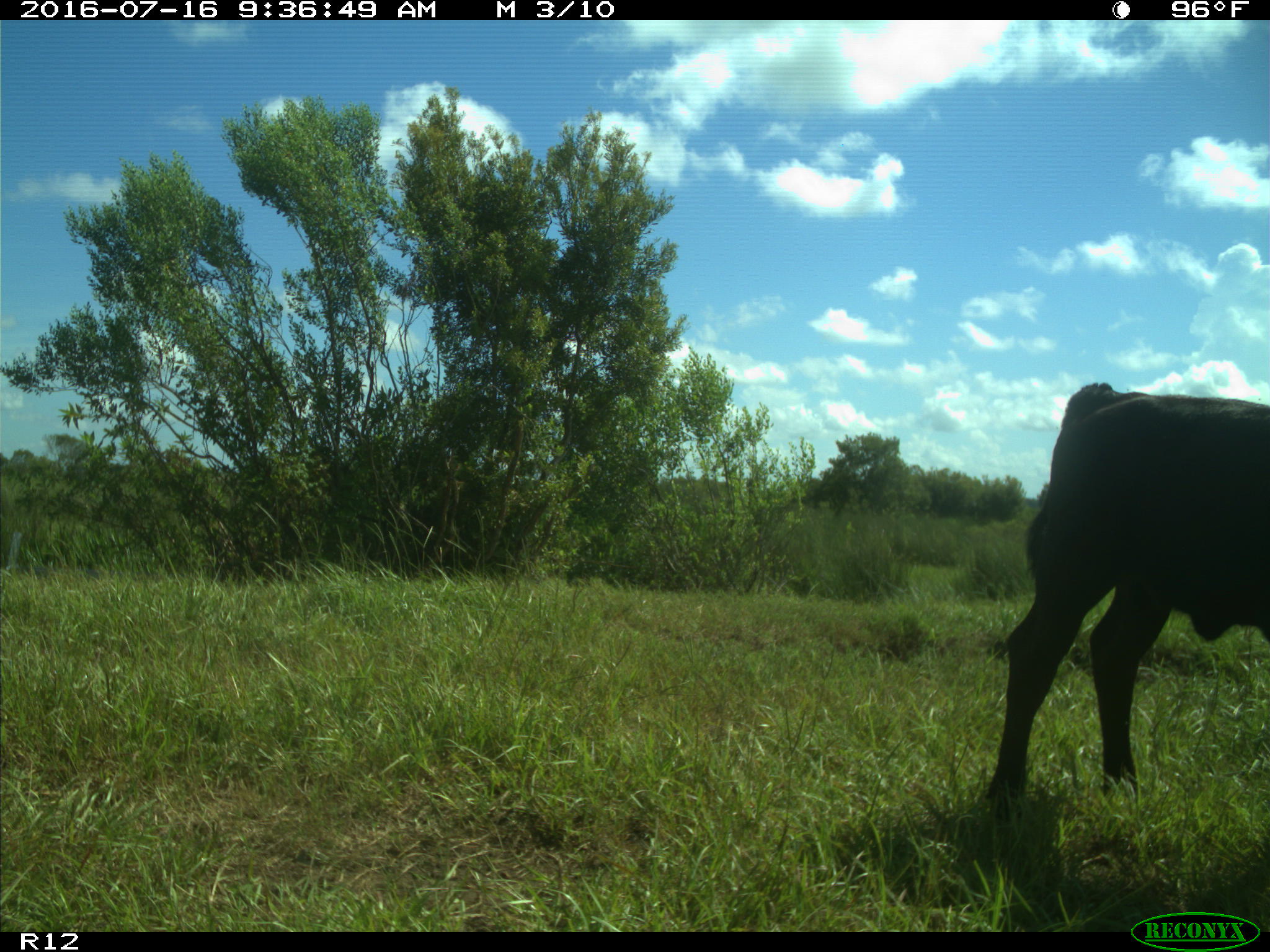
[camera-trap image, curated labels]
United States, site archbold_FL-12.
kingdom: Animalia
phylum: Chordata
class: Mammalia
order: Artiodactyla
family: Bovidae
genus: Bos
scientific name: Bos taurus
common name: domestic cow